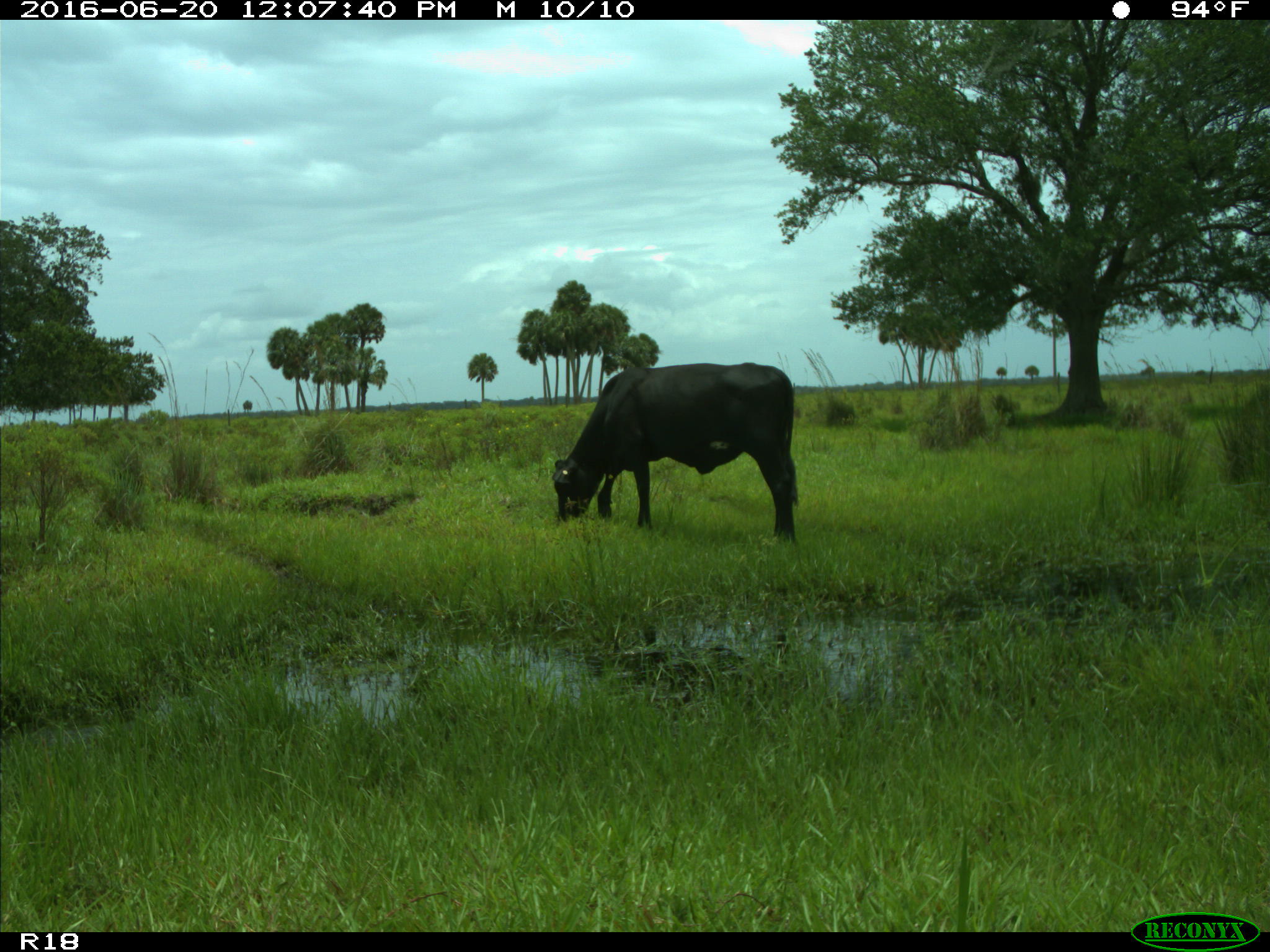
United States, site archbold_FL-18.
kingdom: Animalia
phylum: Chordata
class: Mammalia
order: Artiodactyla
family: Bovidae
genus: Bos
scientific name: Bos taurus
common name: domestic cow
Bos taurus (domestic cow).